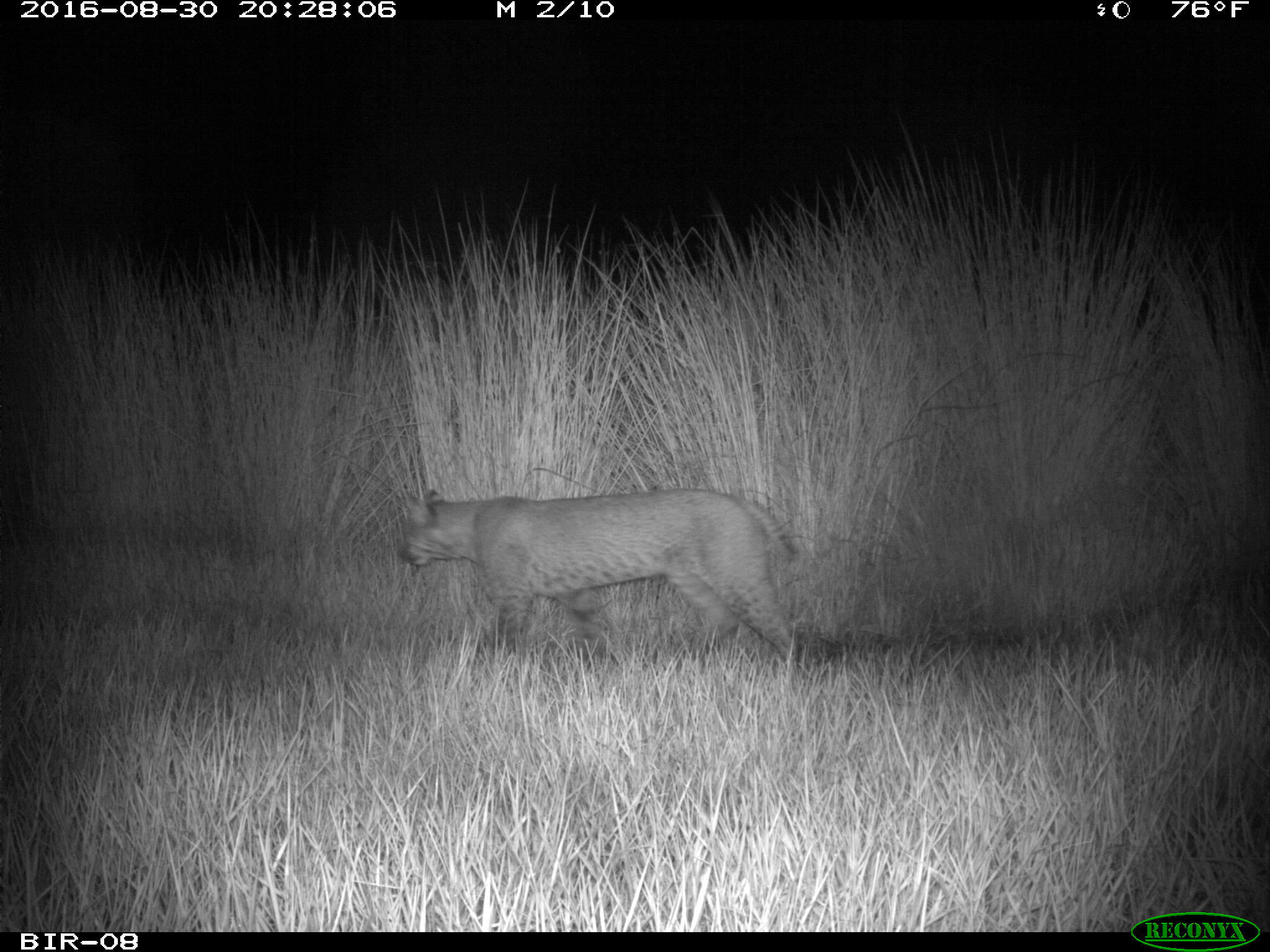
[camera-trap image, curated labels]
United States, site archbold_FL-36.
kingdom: Animalia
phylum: Chordata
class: Mammalia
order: Carnivora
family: Felidae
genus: Lynx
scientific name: Lynx rufus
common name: bobcat